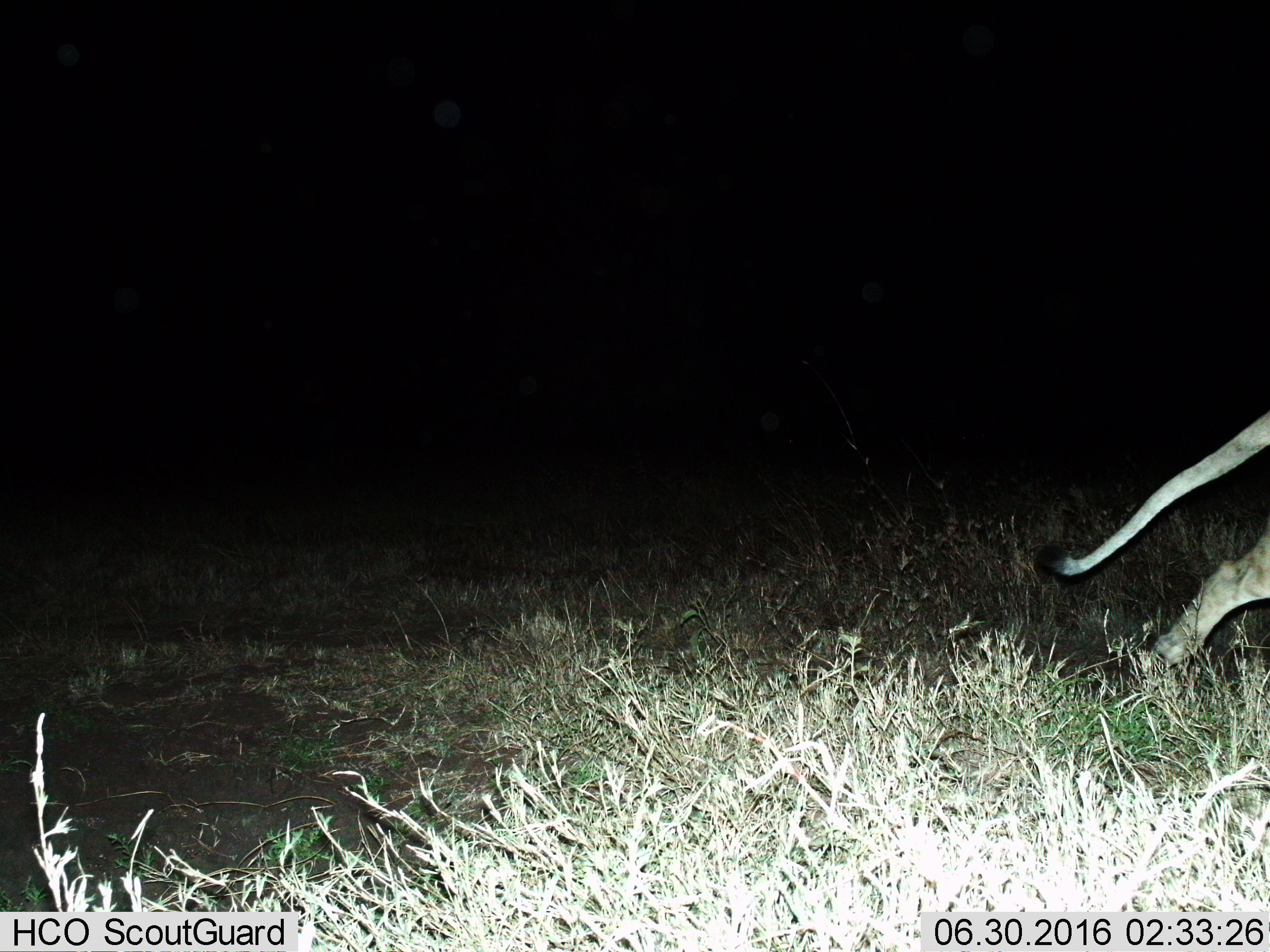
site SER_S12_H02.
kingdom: Animalia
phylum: Chordata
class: Mammalia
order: Carnivora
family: Felidae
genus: Panthera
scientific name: Panthera leo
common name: lion female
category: lionfemale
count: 1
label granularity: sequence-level